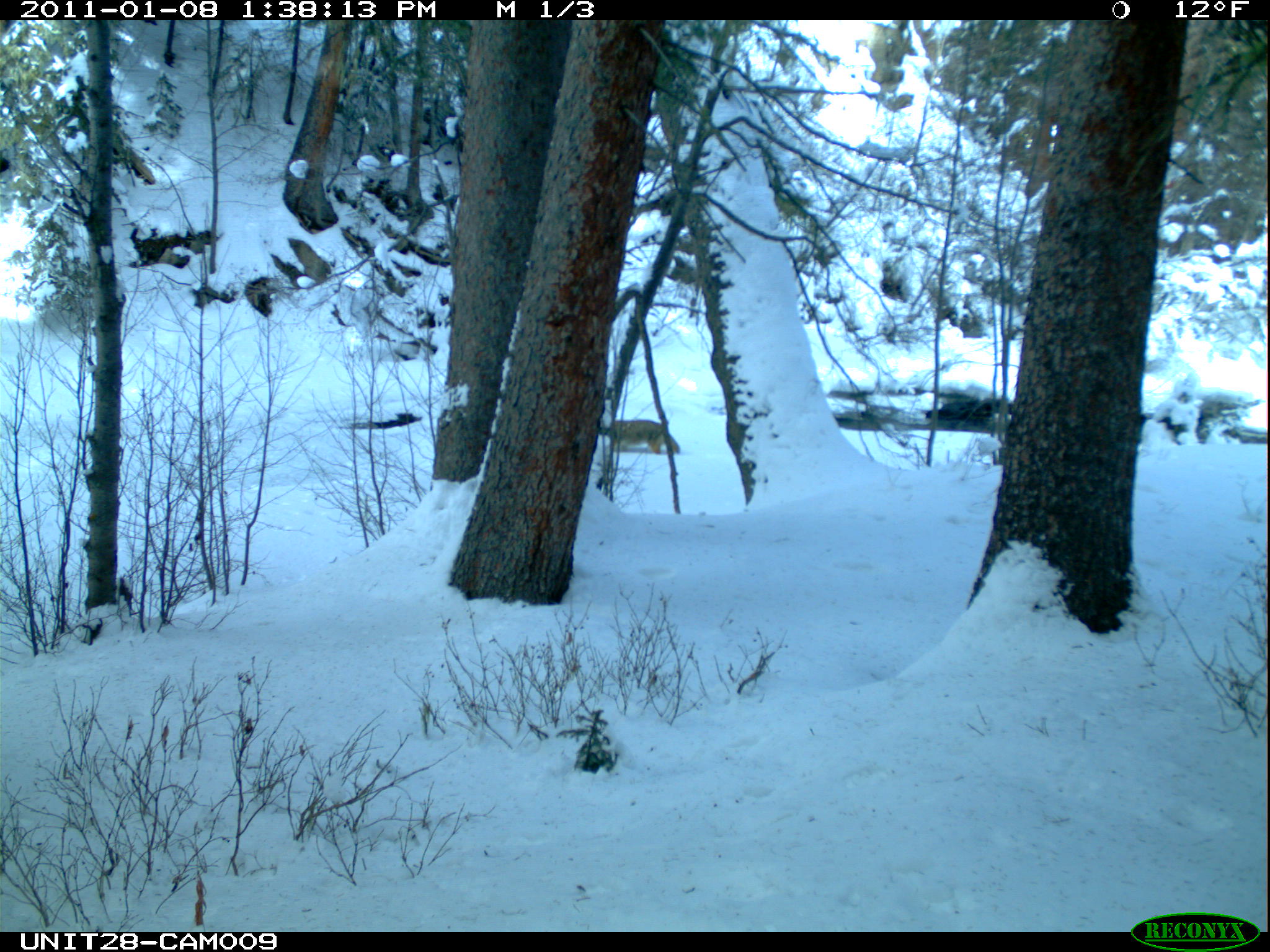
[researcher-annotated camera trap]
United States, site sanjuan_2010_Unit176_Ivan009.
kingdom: Animalia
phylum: Chordata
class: Mammalia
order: Carnivora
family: Canidae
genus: Canis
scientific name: Canis latrans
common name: coyote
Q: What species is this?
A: Canis latrans (coyote).